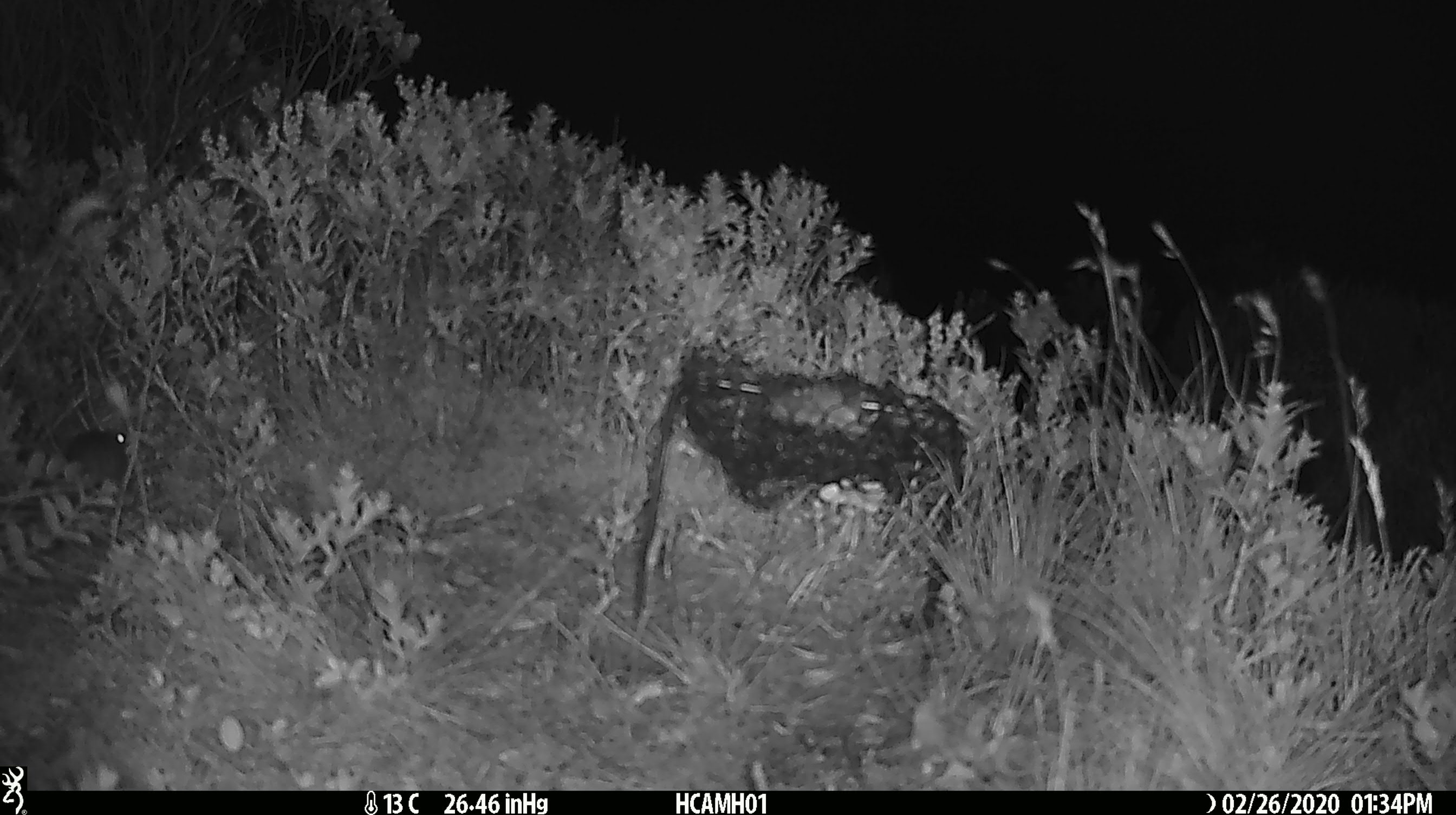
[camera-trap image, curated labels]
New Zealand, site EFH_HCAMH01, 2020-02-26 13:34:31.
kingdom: Animalia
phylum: Chordata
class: Mammalia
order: Rodentia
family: Muridae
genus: Mus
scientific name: Mus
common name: mouse